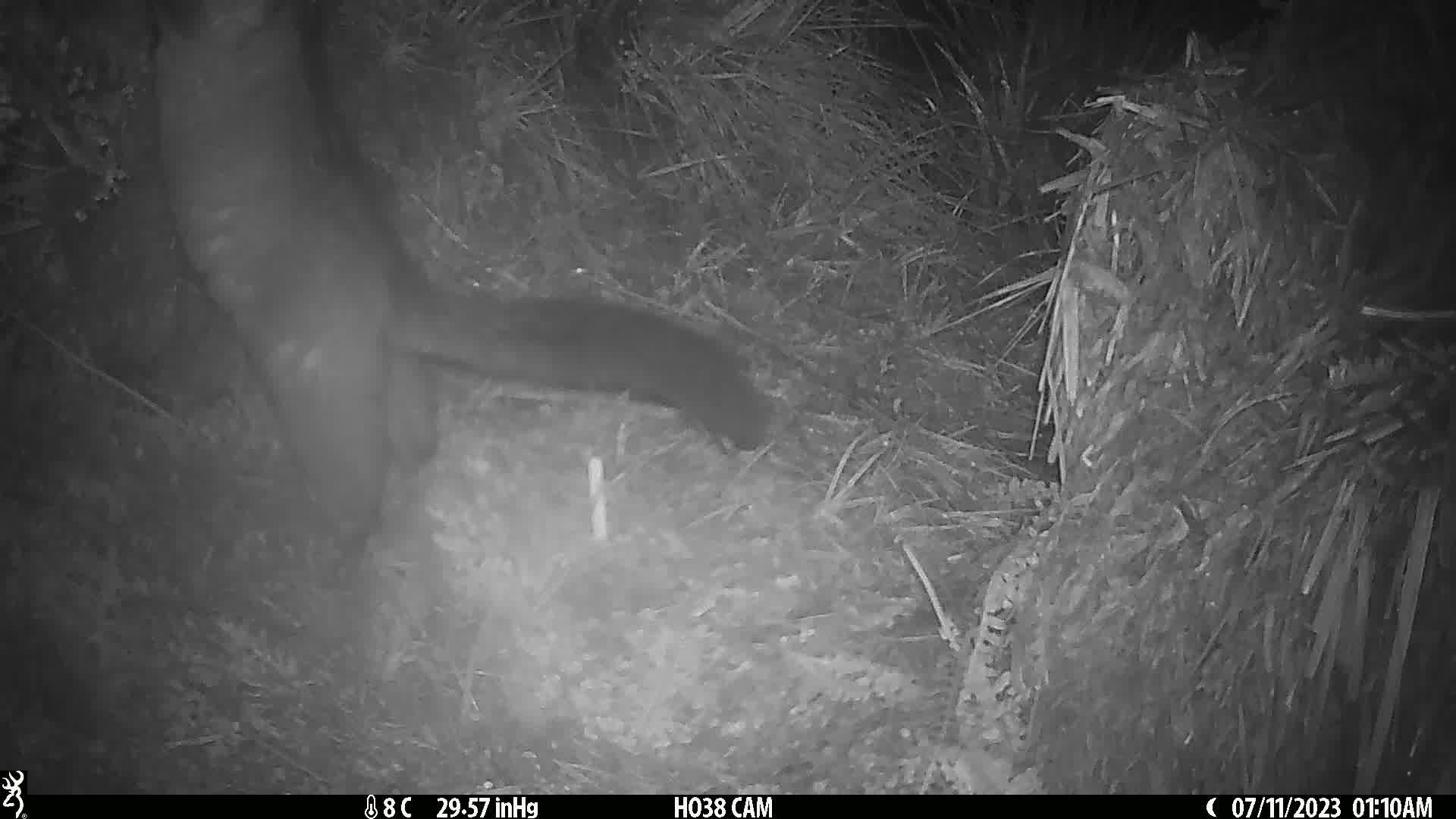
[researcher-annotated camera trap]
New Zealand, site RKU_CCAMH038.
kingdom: Animalia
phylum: Chordata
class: Mammalia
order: Diprotodontia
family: Phalangeridae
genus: Trichosurus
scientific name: Trichosurus vulpecula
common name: common brushtail possum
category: possum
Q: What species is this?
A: Possum (common brushtail possum) (Trichosurus vulpecula).